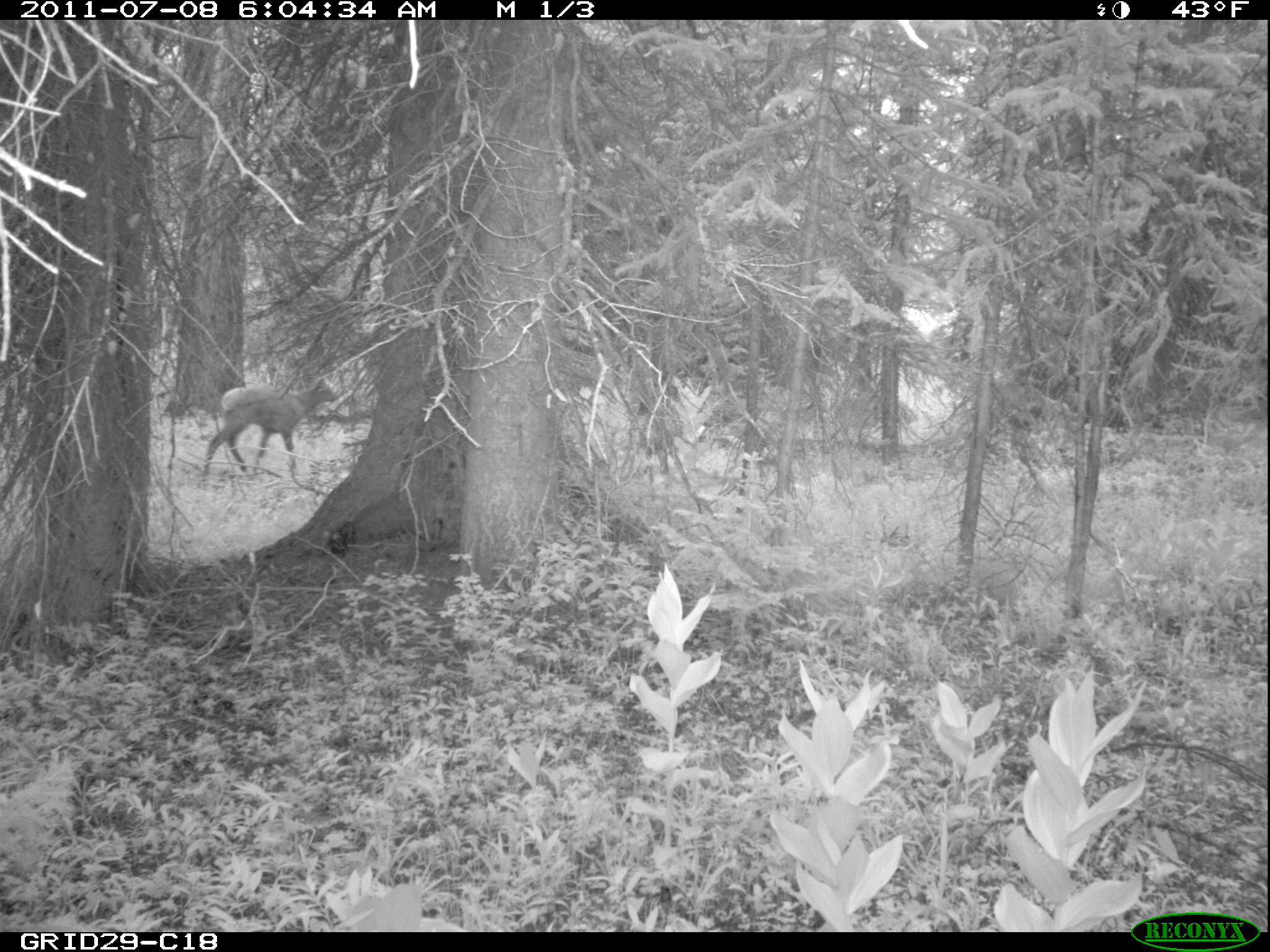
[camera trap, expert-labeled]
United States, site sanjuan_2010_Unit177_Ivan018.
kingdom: Animalia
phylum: Chordata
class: Mammalia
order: Artiodactyla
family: Cervidae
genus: Cervus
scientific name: Cervus elaphus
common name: red deer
Cervus elaphus (red deer).